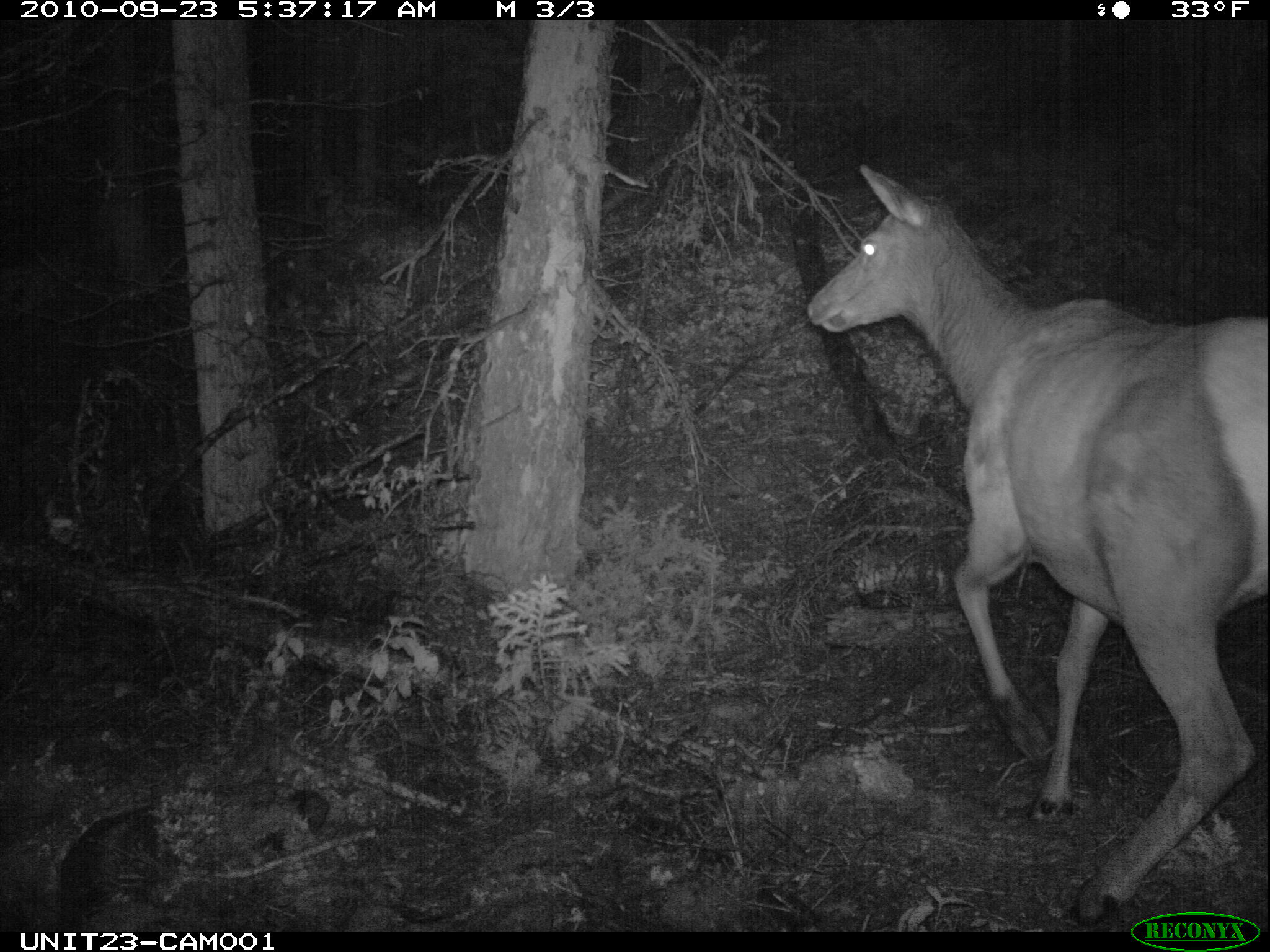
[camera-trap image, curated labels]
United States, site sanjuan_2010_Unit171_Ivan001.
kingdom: Animalia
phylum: Chordata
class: Mammalia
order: Artiodactyla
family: Cervidae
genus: Cervus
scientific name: Cervus elaphus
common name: red deer